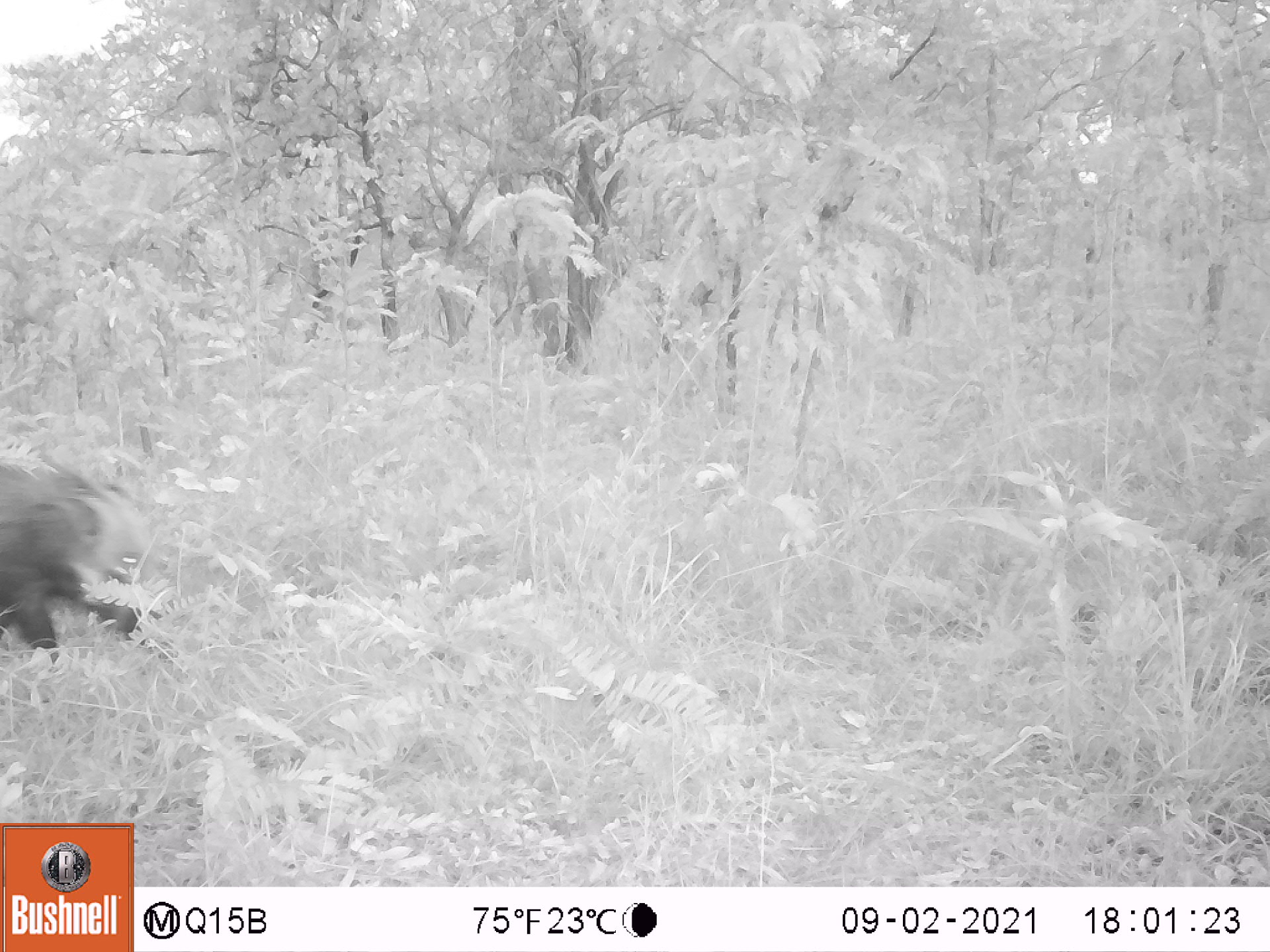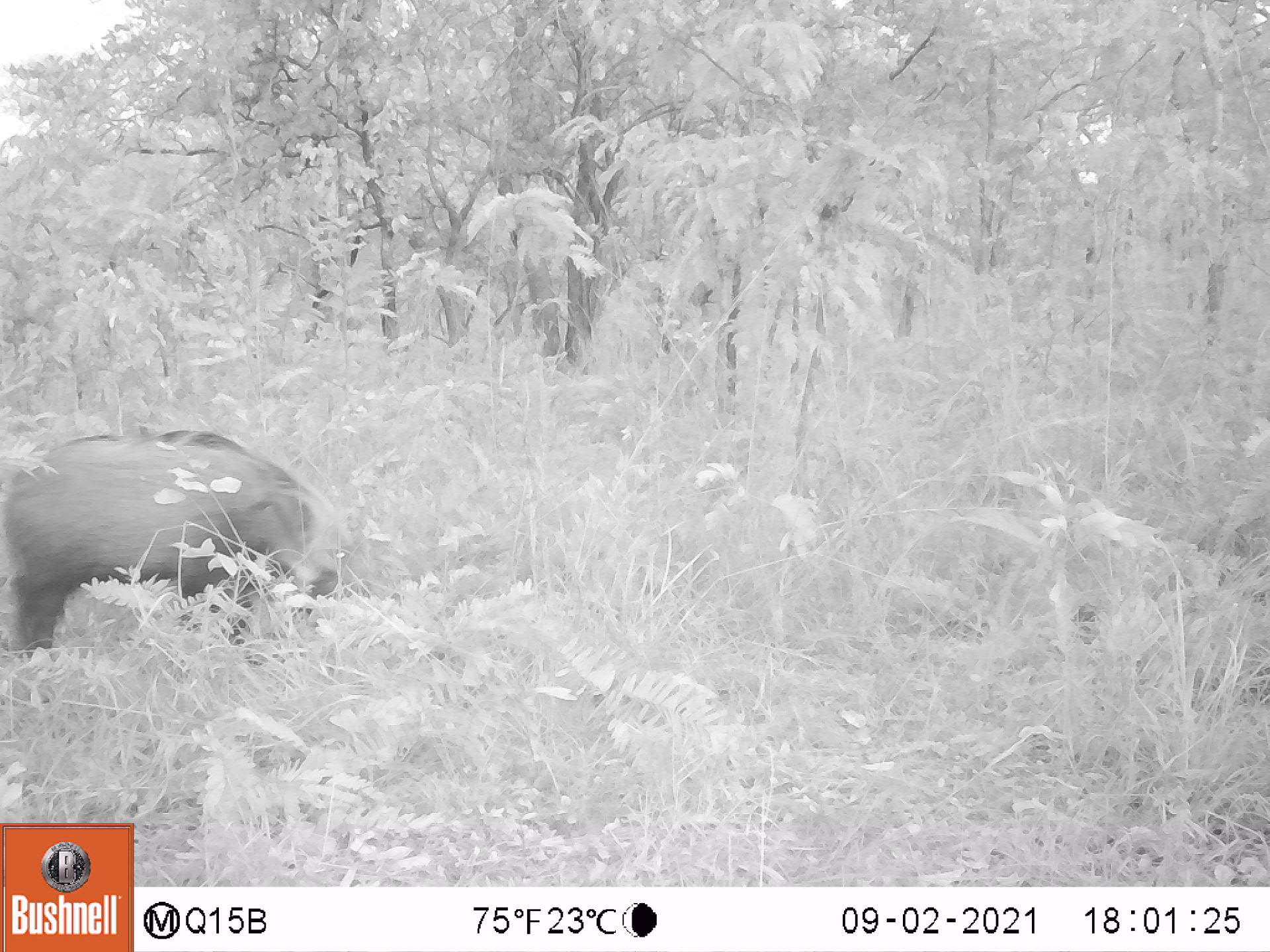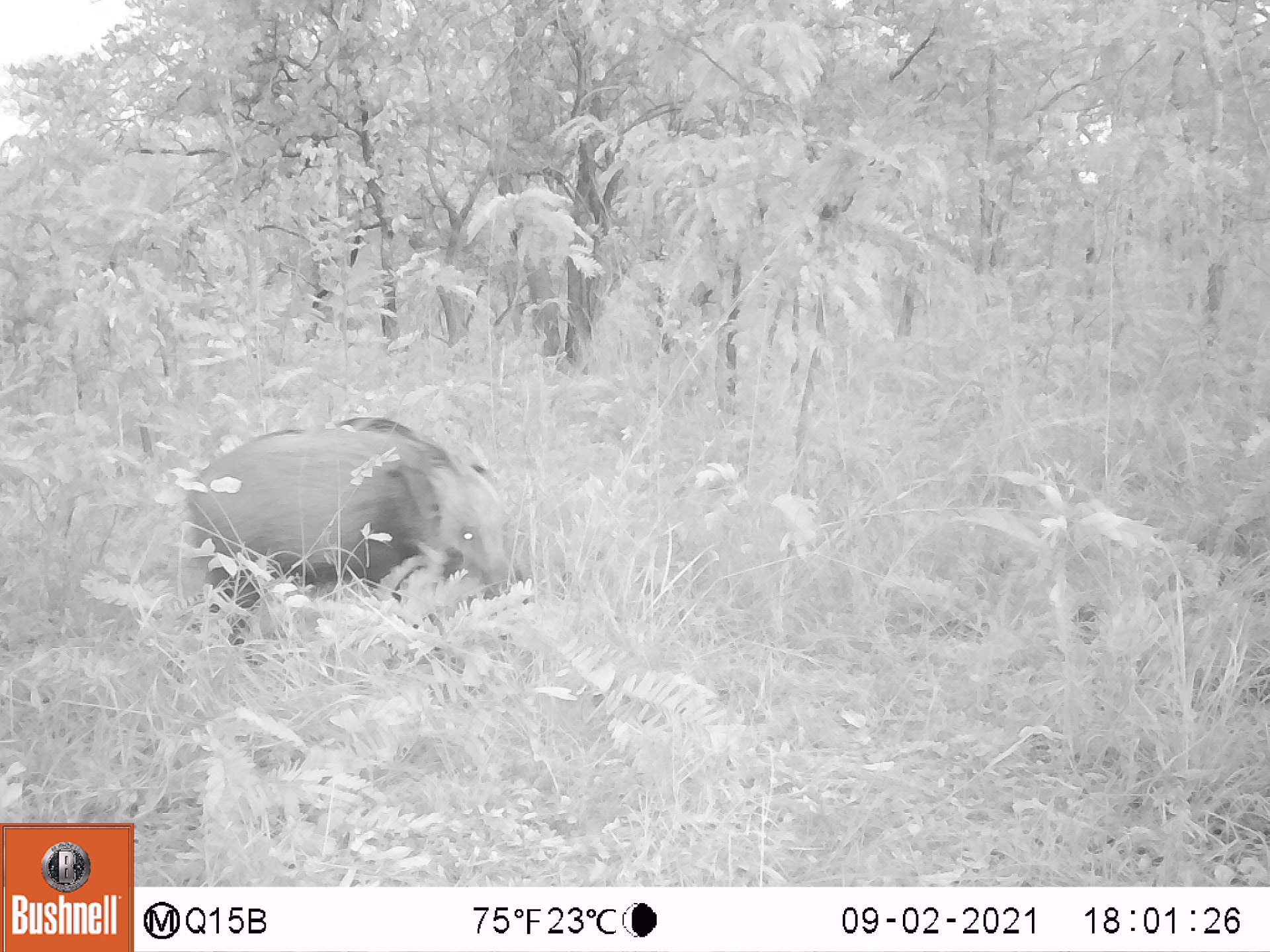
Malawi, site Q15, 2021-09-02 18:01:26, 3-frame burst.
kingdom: Animalia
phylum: Chordata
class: Mammalia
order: Artiodactyla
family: Suidae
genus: Potamochoerus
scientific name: Potamochoerus larvatus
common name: bushpig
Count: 1.